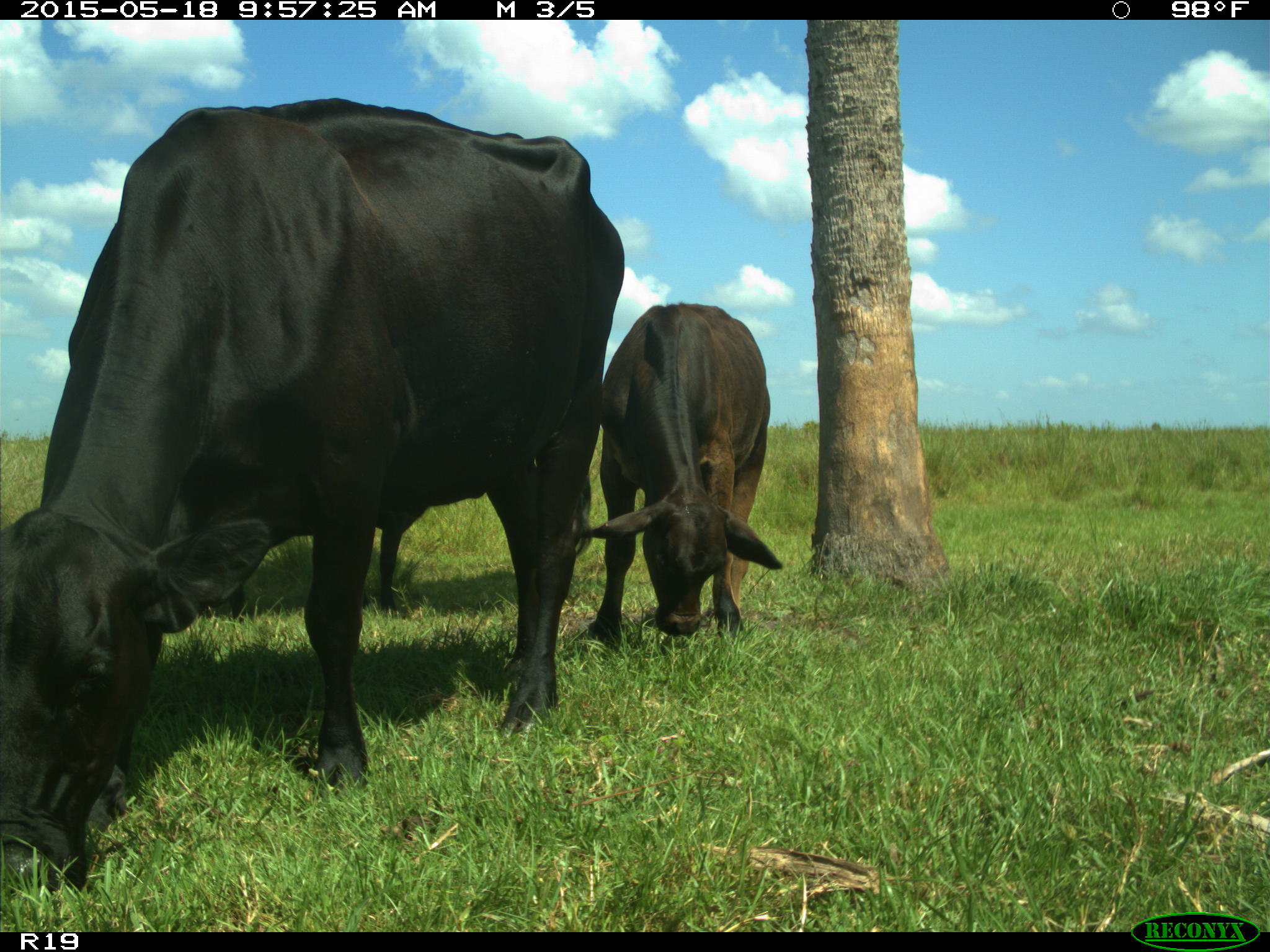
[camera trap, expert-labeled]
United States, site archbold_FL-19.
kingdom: Animalia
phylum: Chordata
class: Mammalia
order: Artiodactyla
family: Bovidae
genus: Bos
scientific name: Bos taurus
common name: domestic cow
Bos taurus (domestic cow).